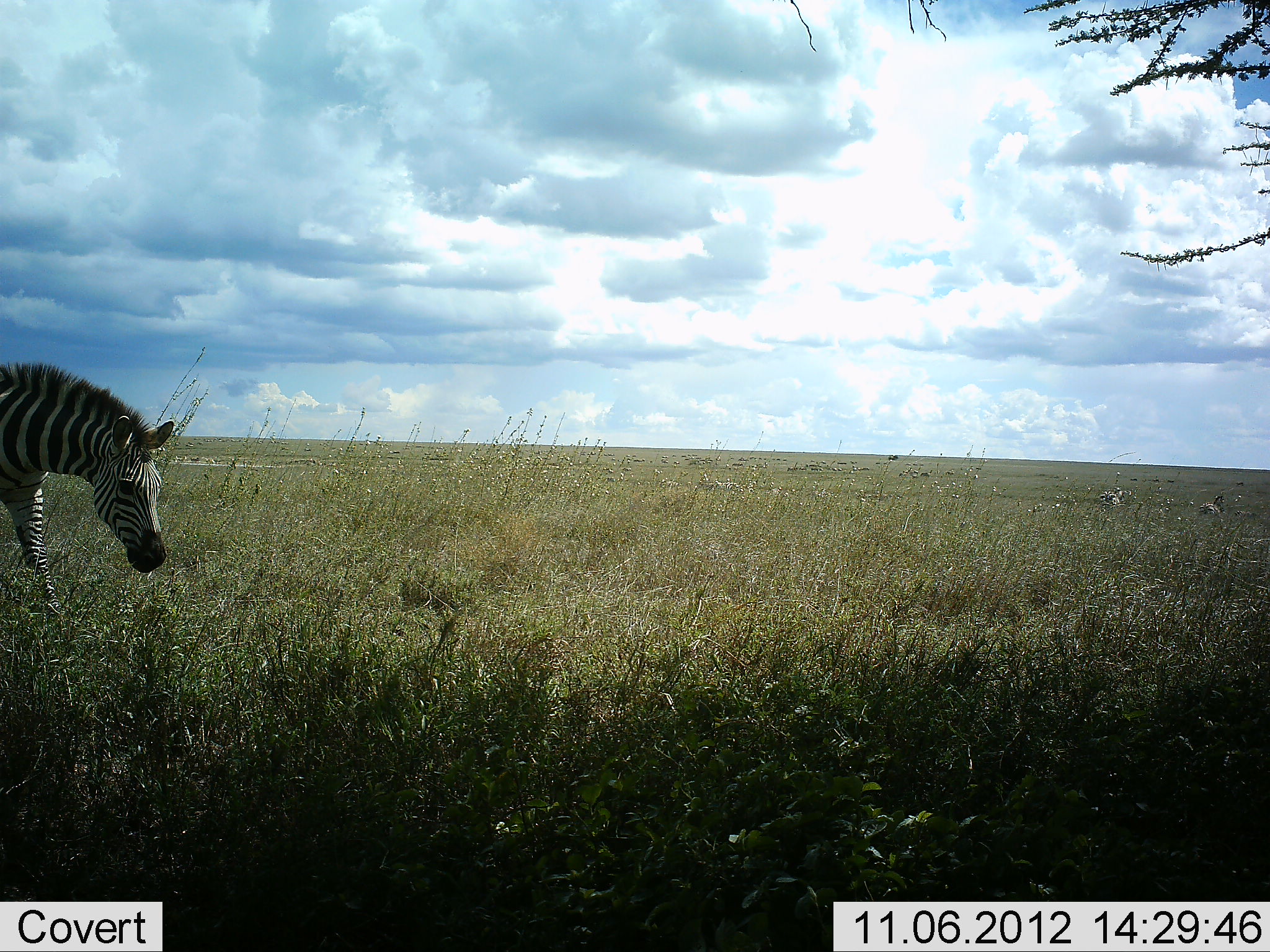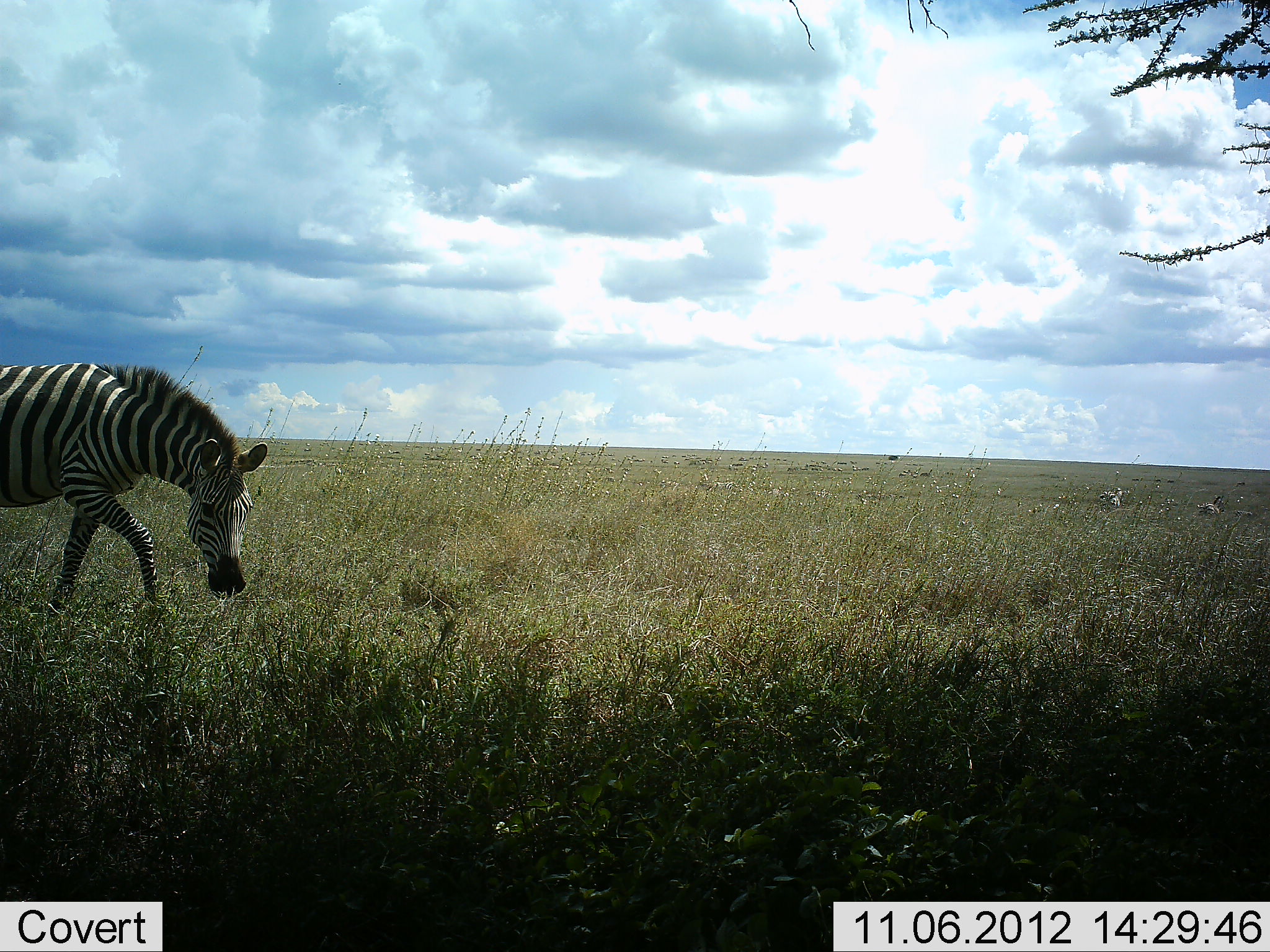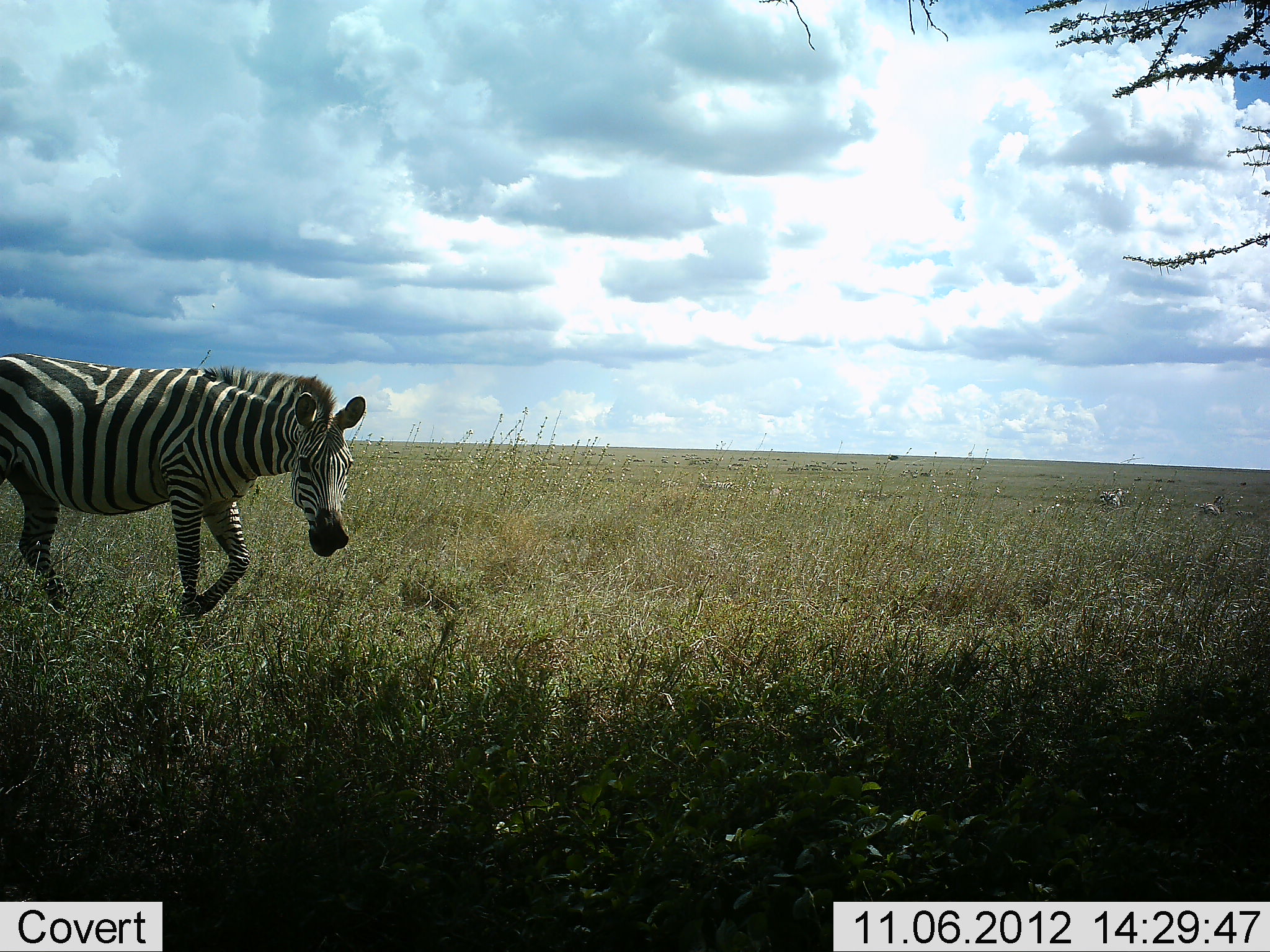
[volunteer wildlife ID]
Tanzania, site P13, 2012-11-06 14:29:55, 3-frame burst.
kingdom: Animalia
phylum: Chordata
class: Mammalia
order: Perissodactyla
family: Equidae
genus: Equus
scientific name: Equus quagga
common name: plains zebra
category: zebra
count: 1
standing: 0%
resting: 0%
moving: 91%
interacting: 0%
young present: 0%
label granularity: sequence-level